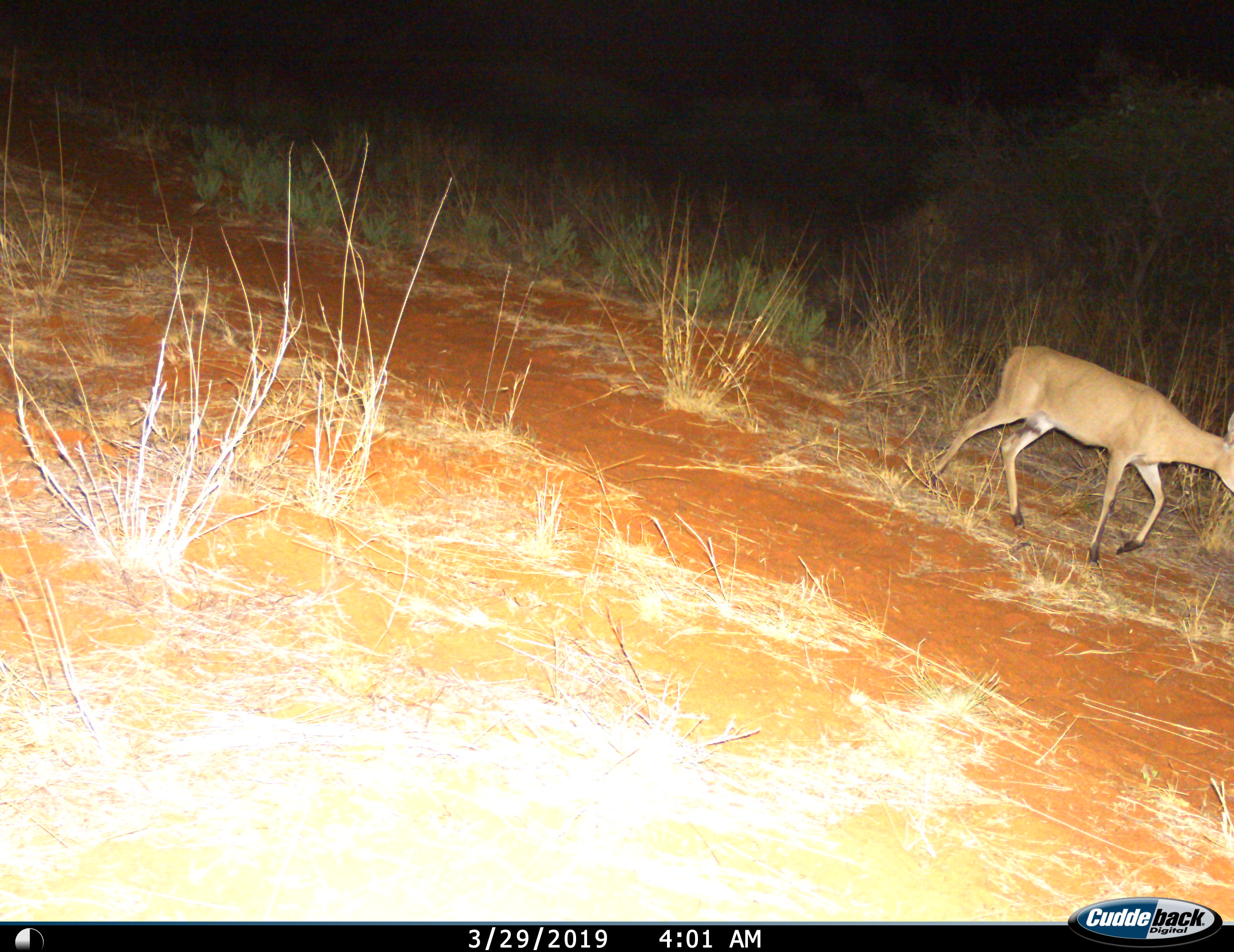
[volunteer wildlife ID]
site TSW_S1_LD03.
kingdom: Animalia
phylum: Chordata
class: Mammalia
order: Artiodactyla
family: Bovidae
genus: Sylvicapra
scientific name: Sylvicapra grimmia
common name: common duiker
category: duikercommongrey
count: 1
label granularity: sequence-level